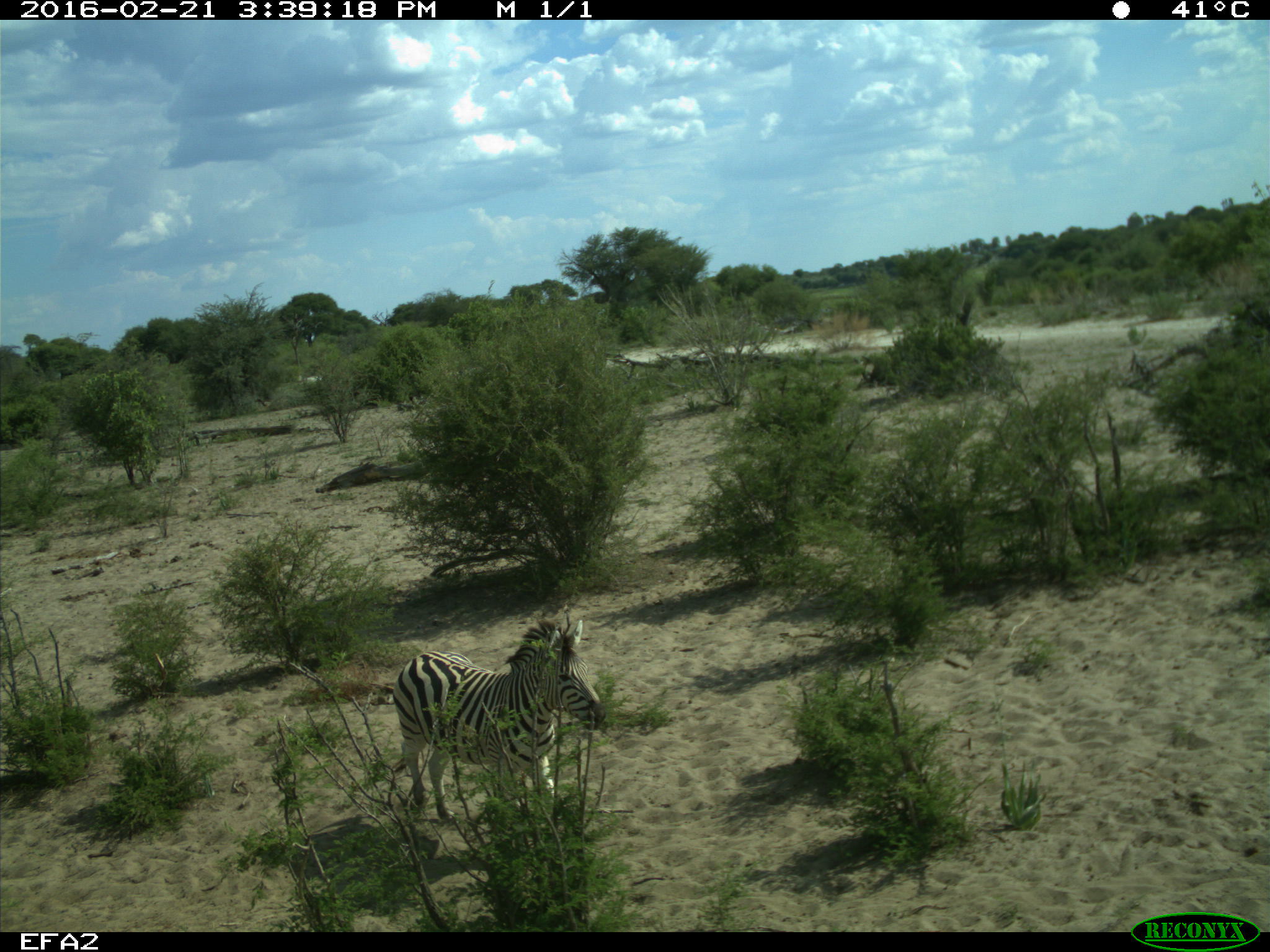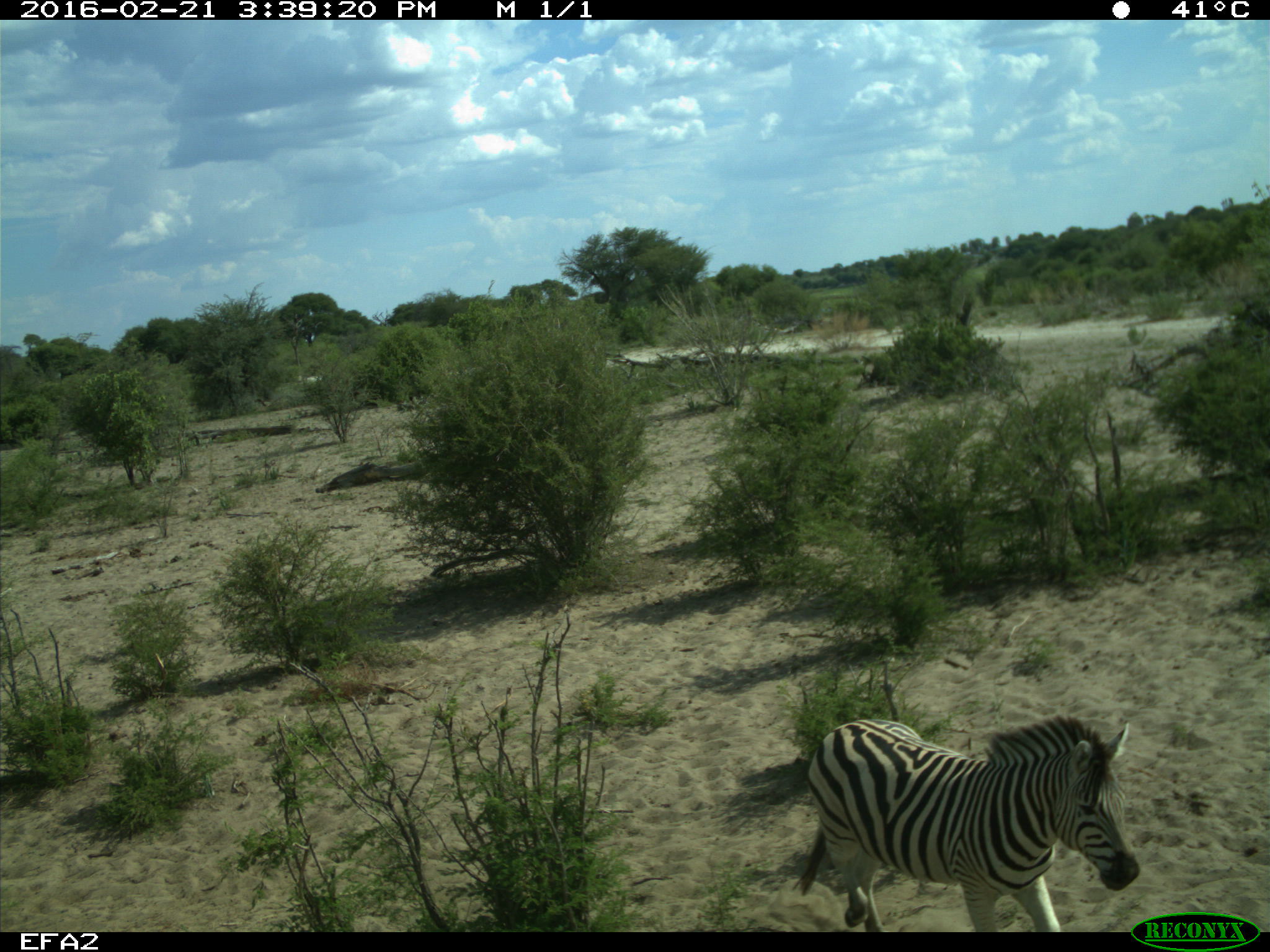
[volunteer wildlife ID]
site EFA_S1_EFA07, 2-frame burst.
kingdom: Animalia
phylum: Chordata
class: Mammalia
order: Perissodactyla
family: Equidae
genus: Equus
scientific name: Equus quagga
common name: plains zebra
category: zebraplains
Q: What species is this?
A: Zebraplains (plains zebra) (Equus quagga).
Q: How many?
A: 1.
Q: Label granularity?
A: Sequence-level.